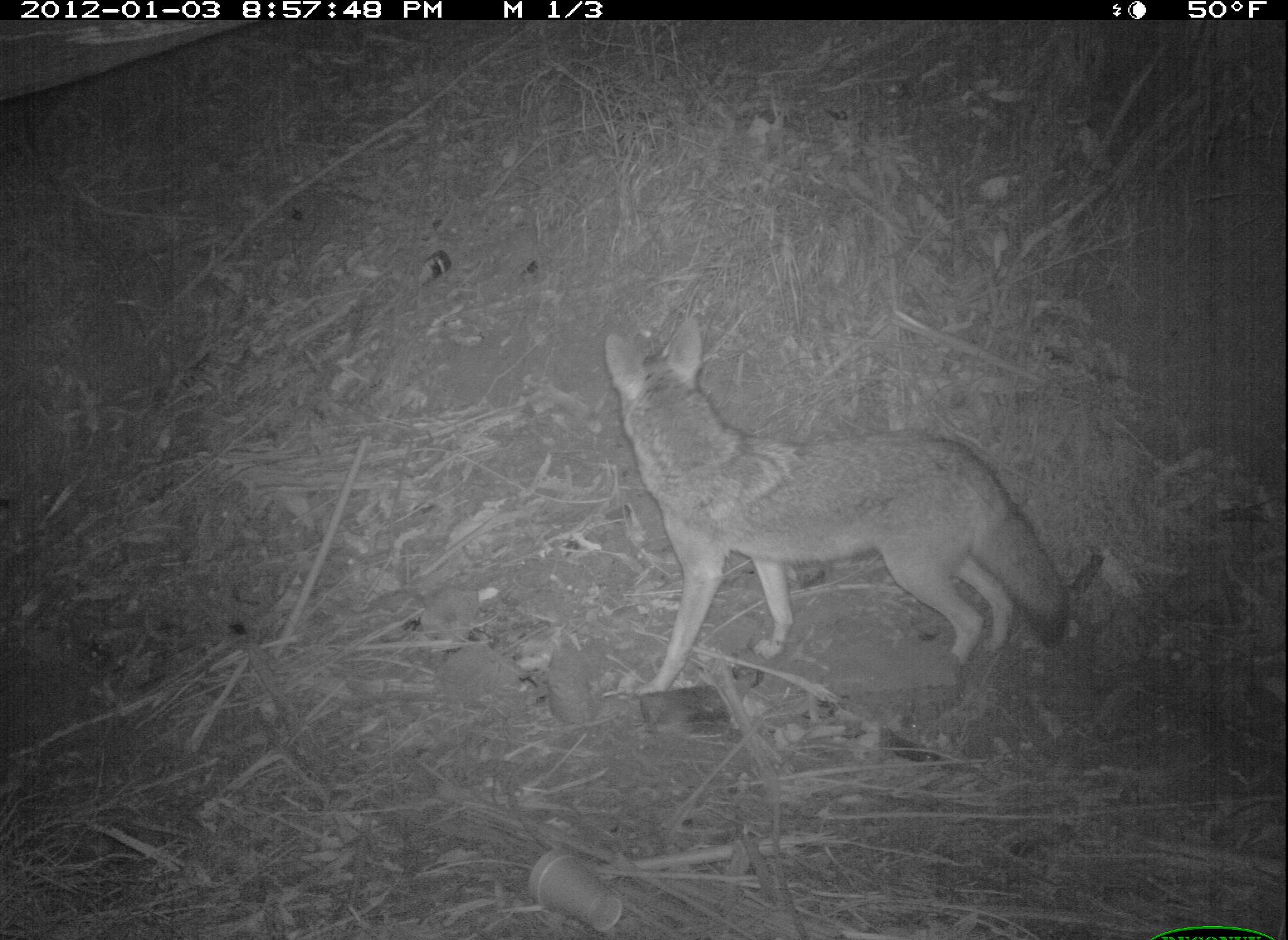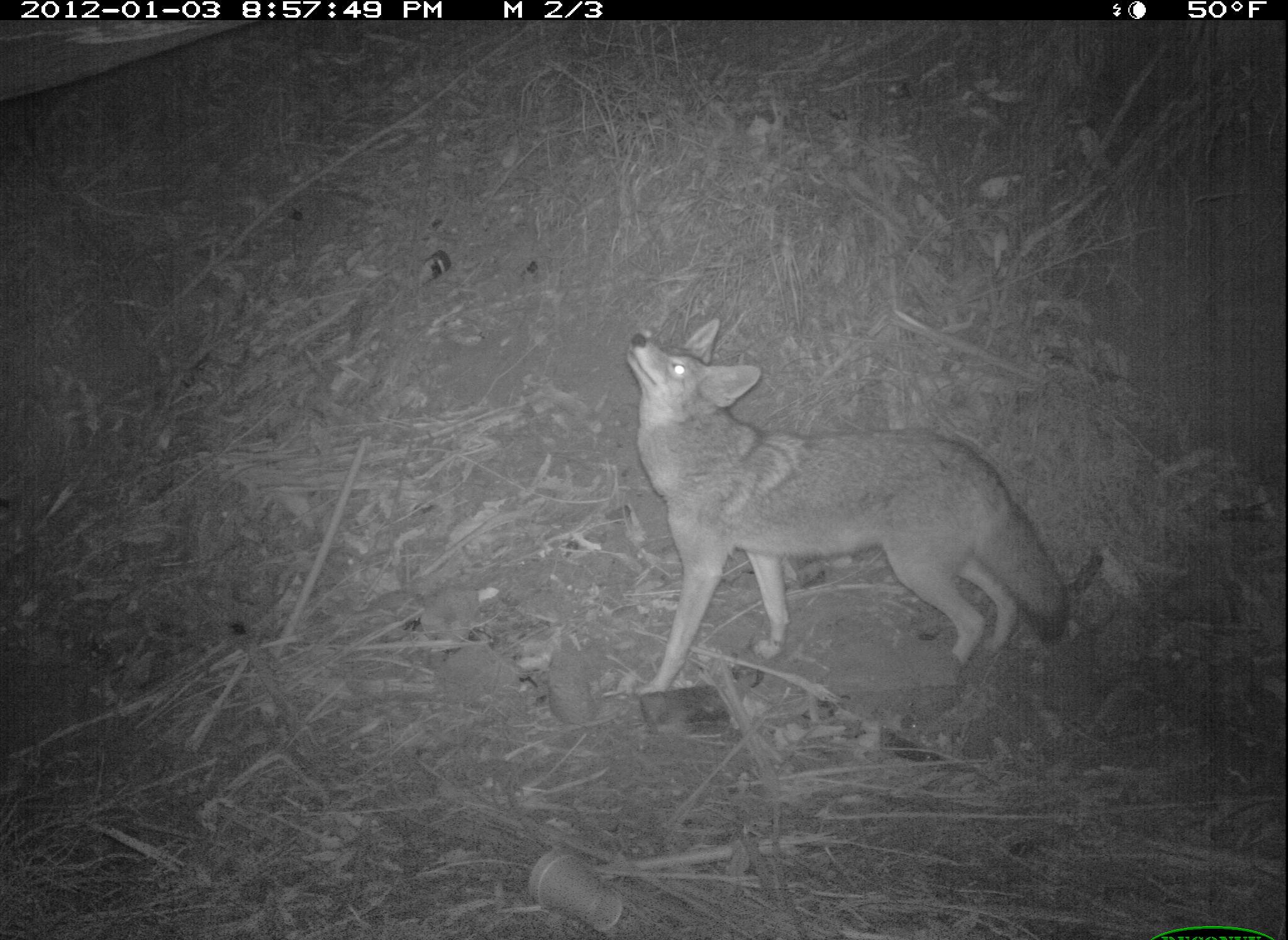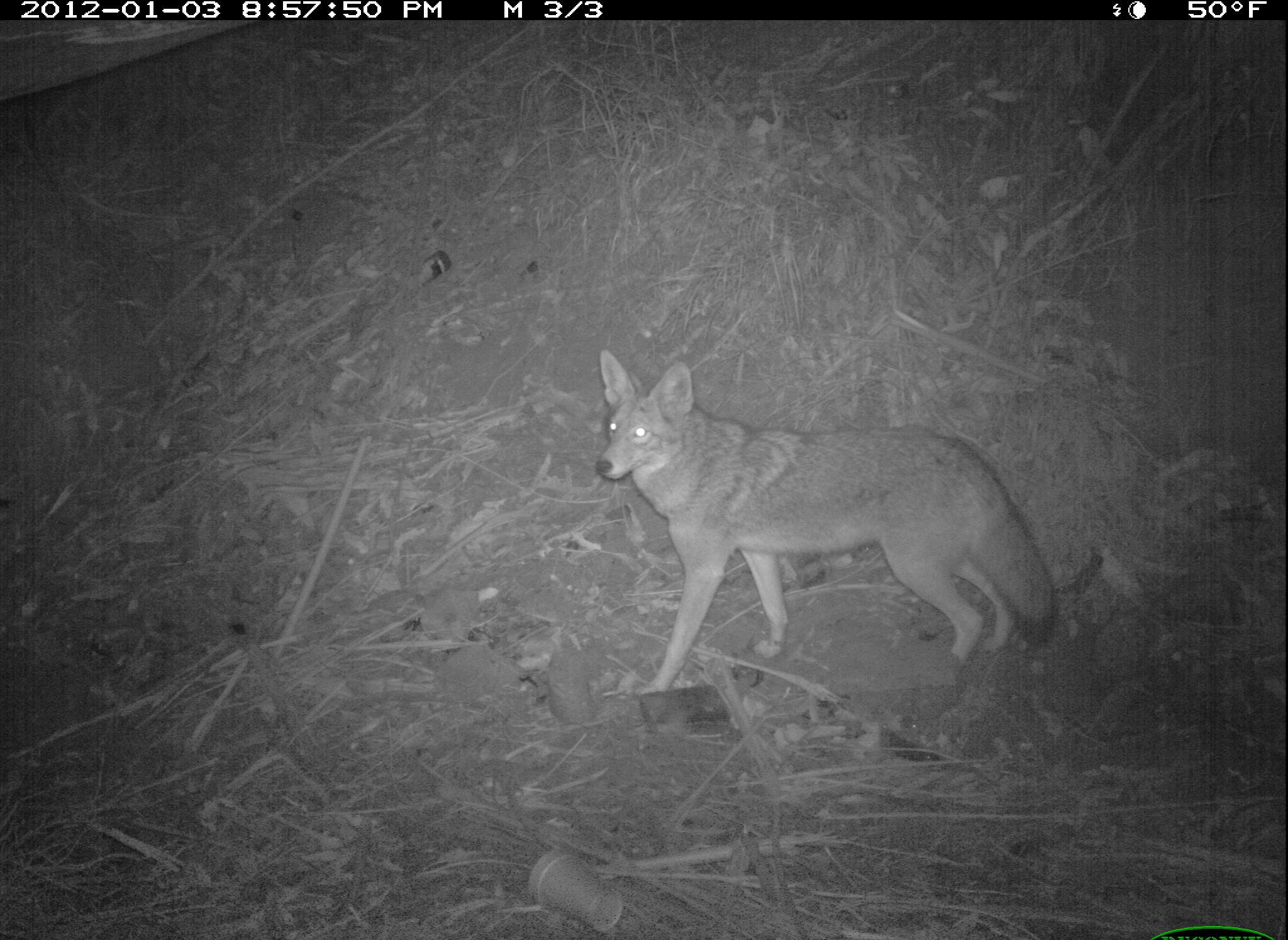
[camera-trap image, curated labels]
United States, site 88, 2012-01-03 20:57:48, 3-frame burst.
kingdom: Animalia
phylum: Chordata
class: Mammalia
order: Carnivora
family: Canidae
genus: Canis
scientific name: Canis latrans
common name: coyote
Coyote (Canis latrans).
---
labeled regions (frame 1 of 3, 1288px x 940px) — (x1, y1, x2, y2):
coyote: (590, 300, 1088, 717)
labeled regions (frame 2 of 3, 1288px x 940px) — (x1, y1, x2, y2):
coyote: (581, 300, 1082, 710)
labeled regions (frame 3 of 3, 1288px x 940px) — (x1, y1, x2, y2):
coyote: (580, 343, 1072, 709)